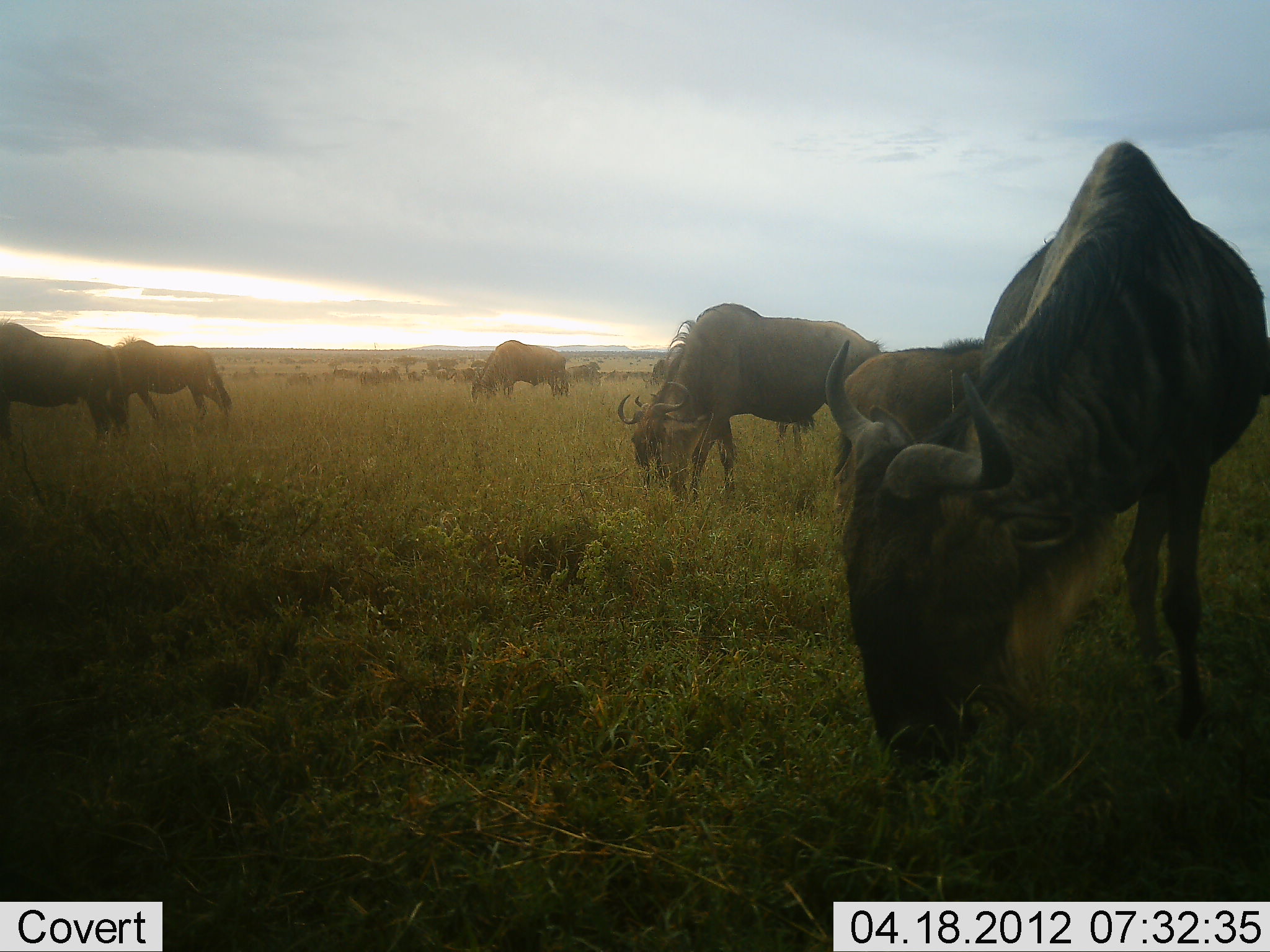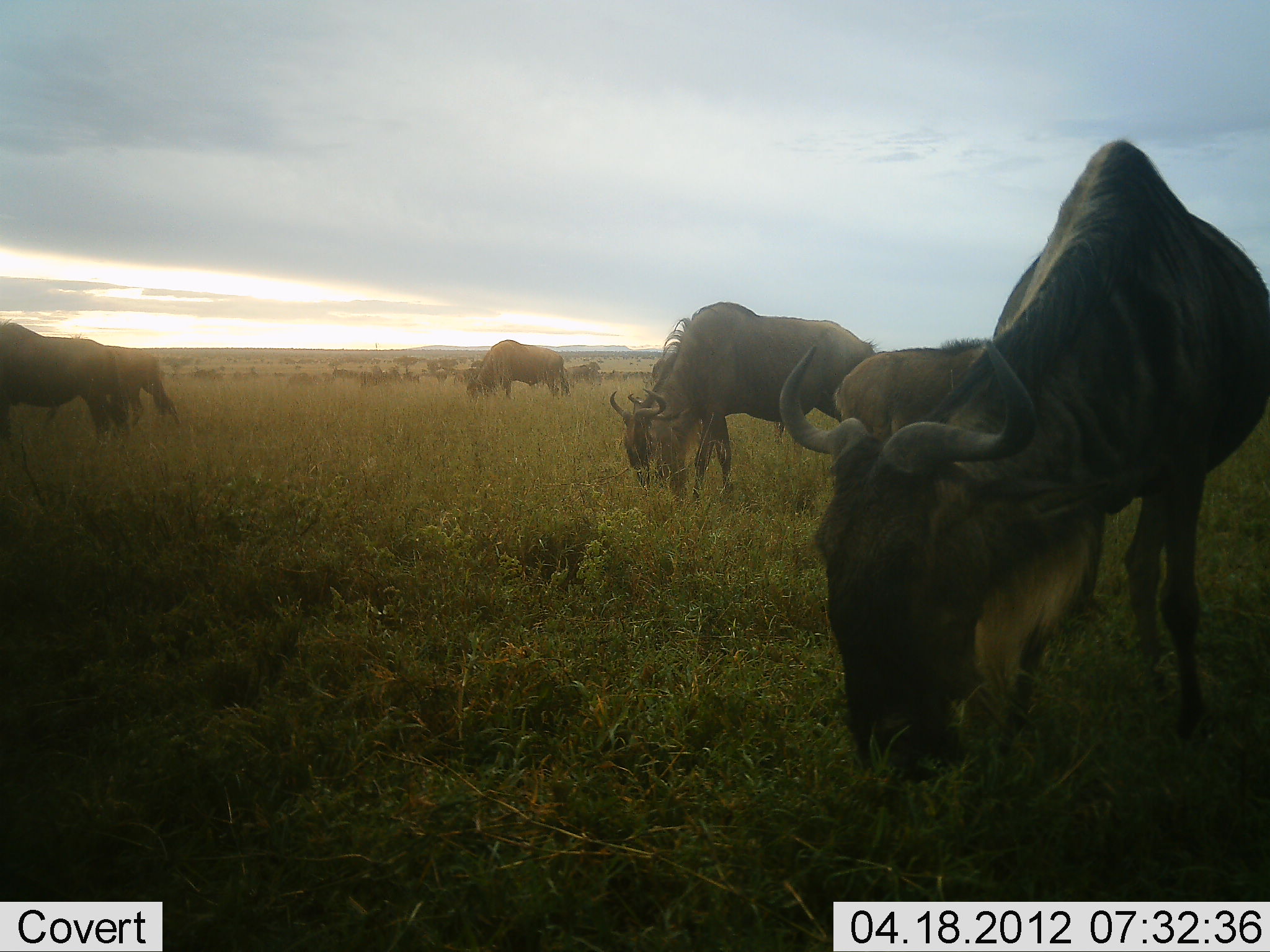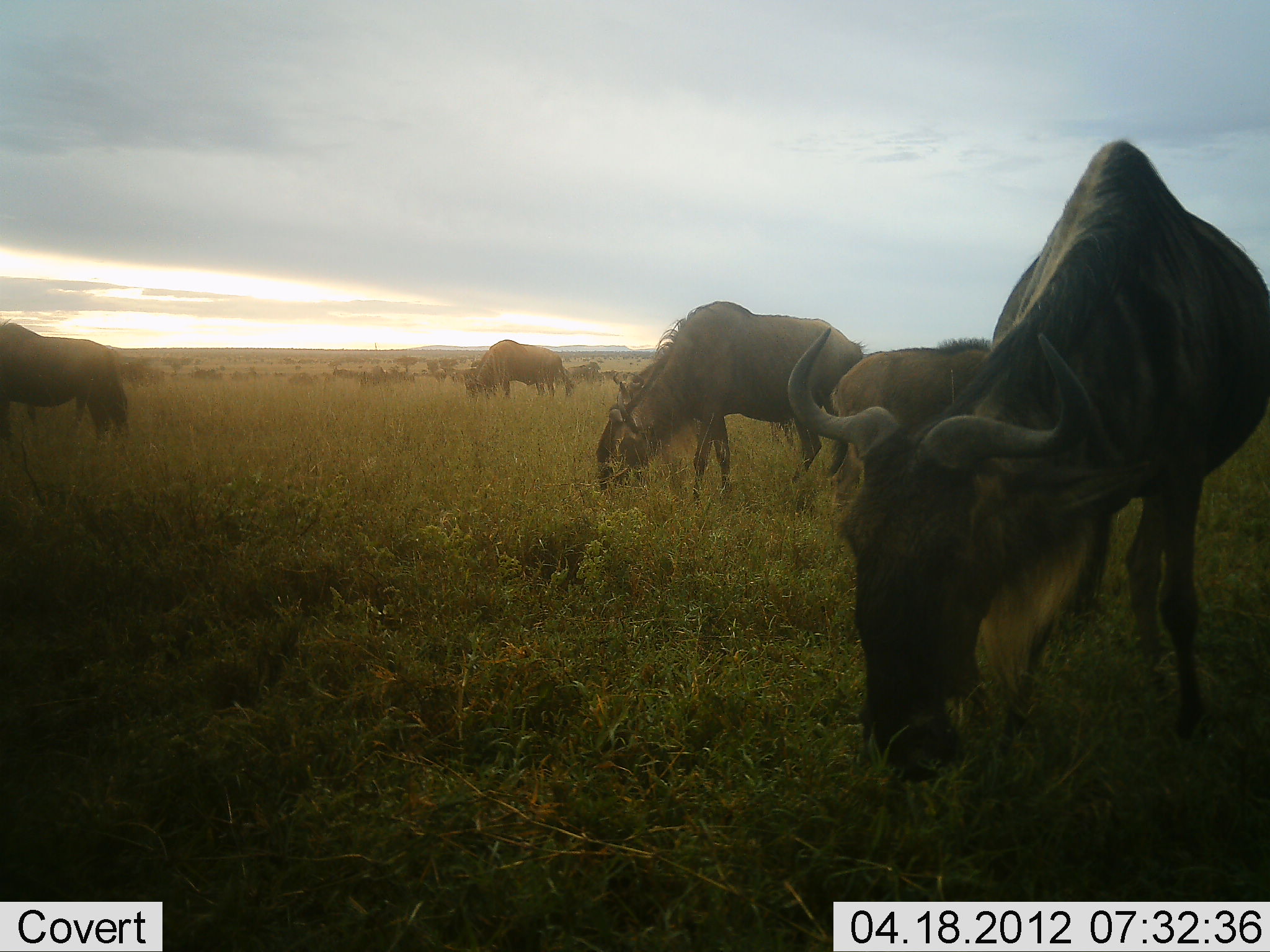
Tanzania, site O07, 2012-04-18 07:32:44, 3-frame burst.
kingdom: Animalia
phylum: Chordata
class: Mammalia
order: Artiodactyla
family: Bovidae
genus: Connochaetes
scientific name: Connochaetes taurinus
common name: blue wildebeest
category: wildebeest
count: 11-50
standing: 43%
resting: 0%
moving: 29%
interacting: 0%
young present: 14%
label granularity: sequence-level